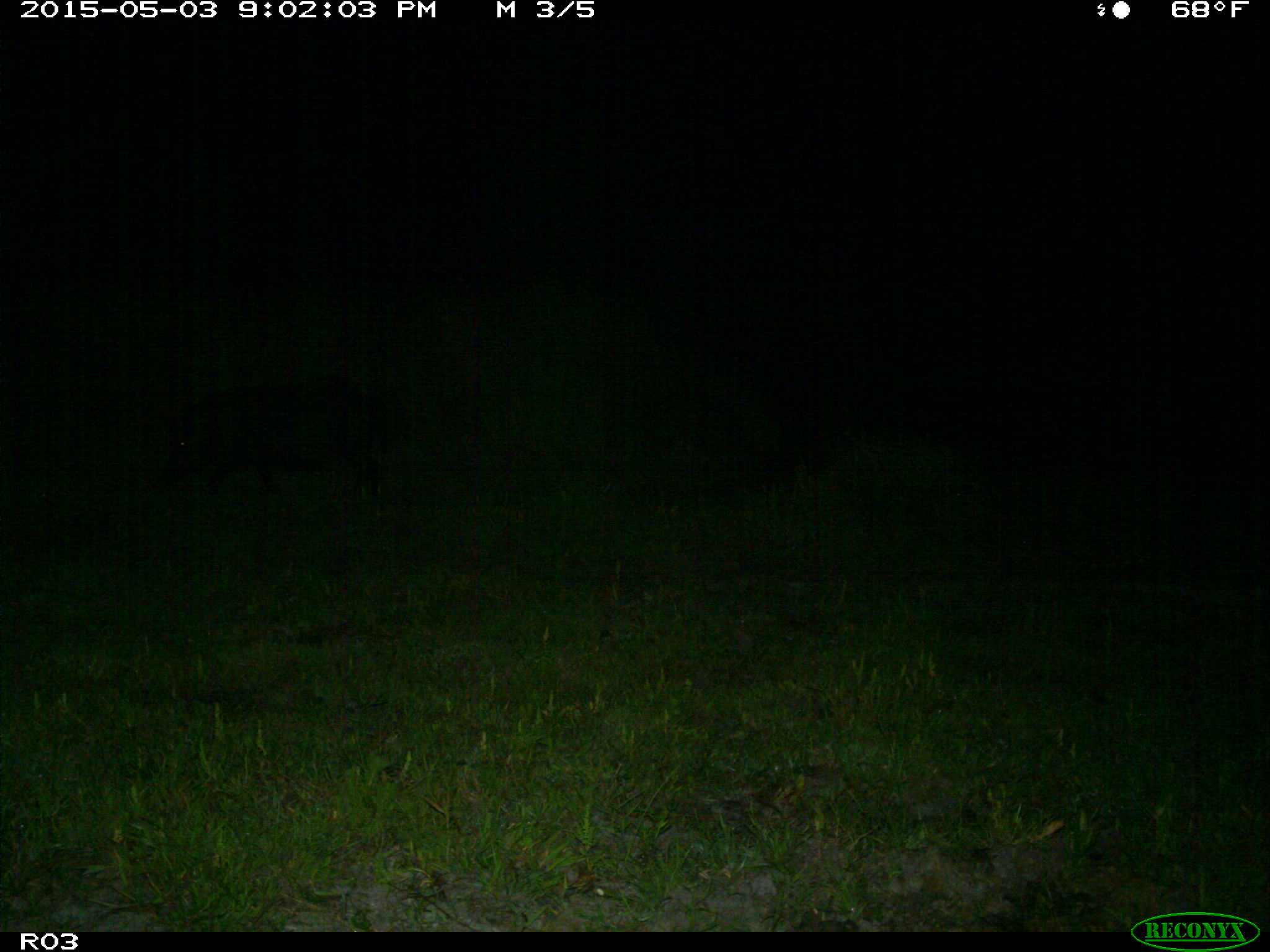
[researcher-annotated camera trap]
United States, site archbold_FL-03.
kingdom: Animalia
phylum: Chordata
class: Mammalia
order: Artiodactyla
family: Suidae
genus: Sus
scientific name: Sus scrofa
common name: wild boar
Sus scrofa (wild boar).